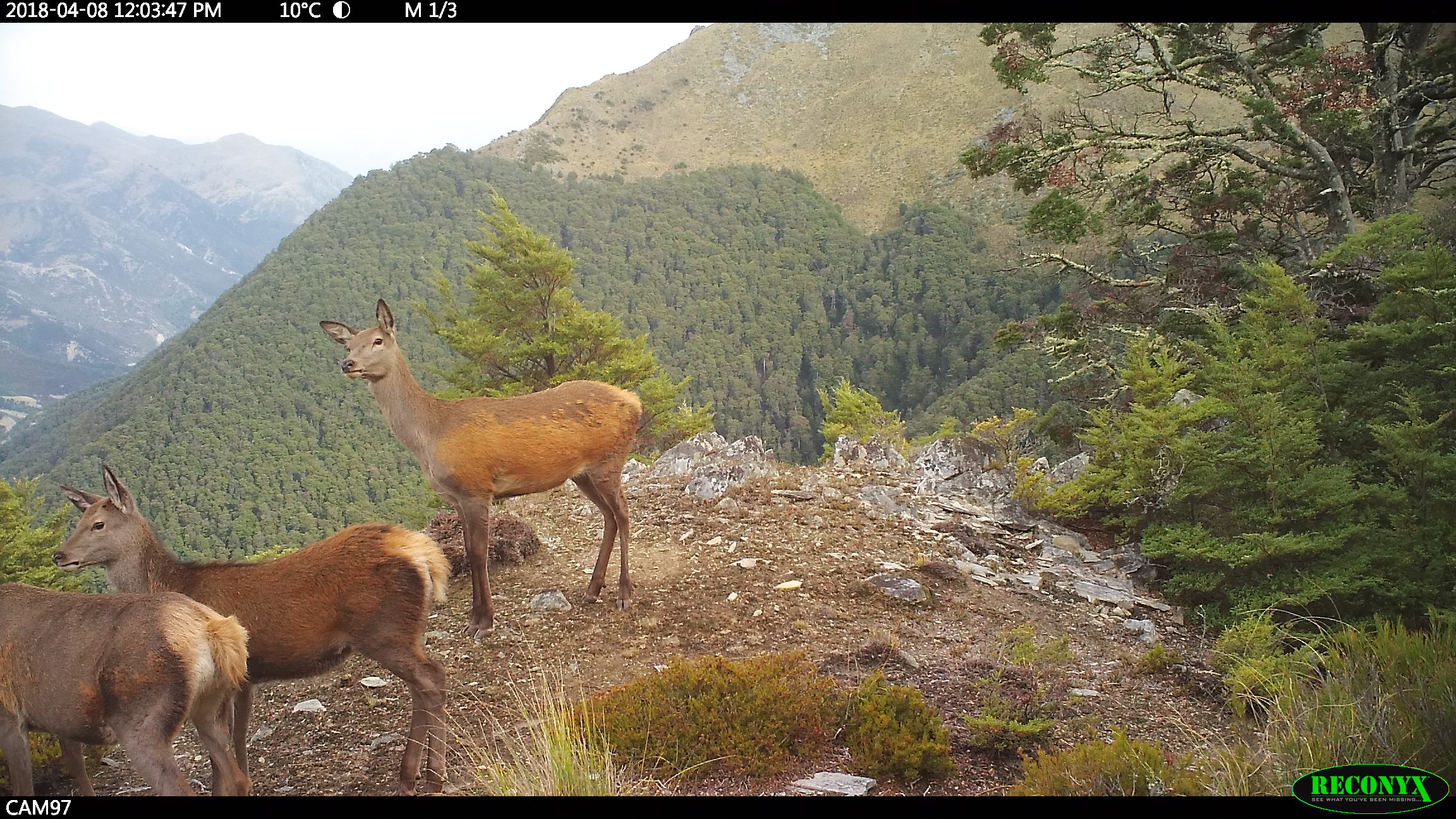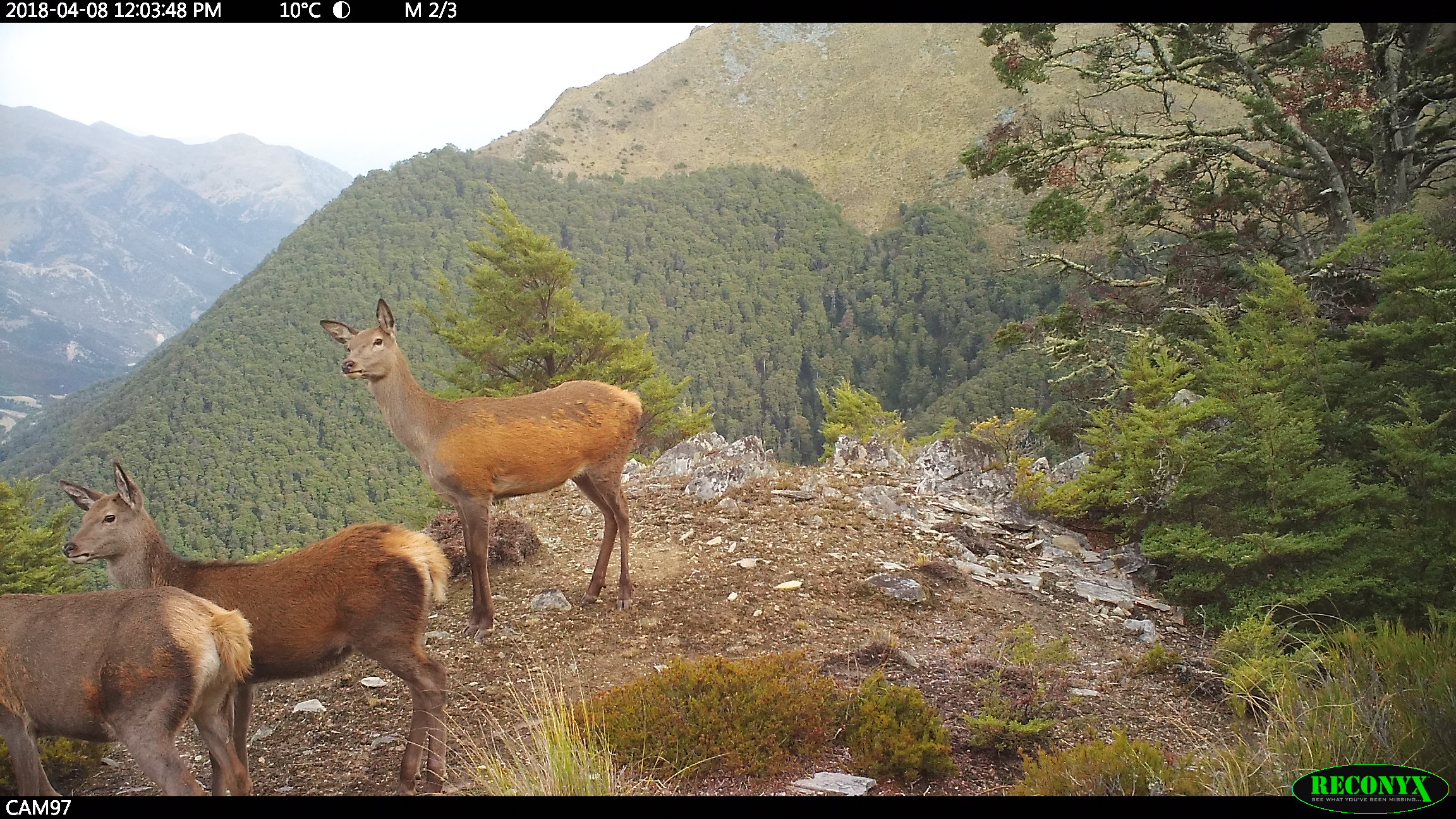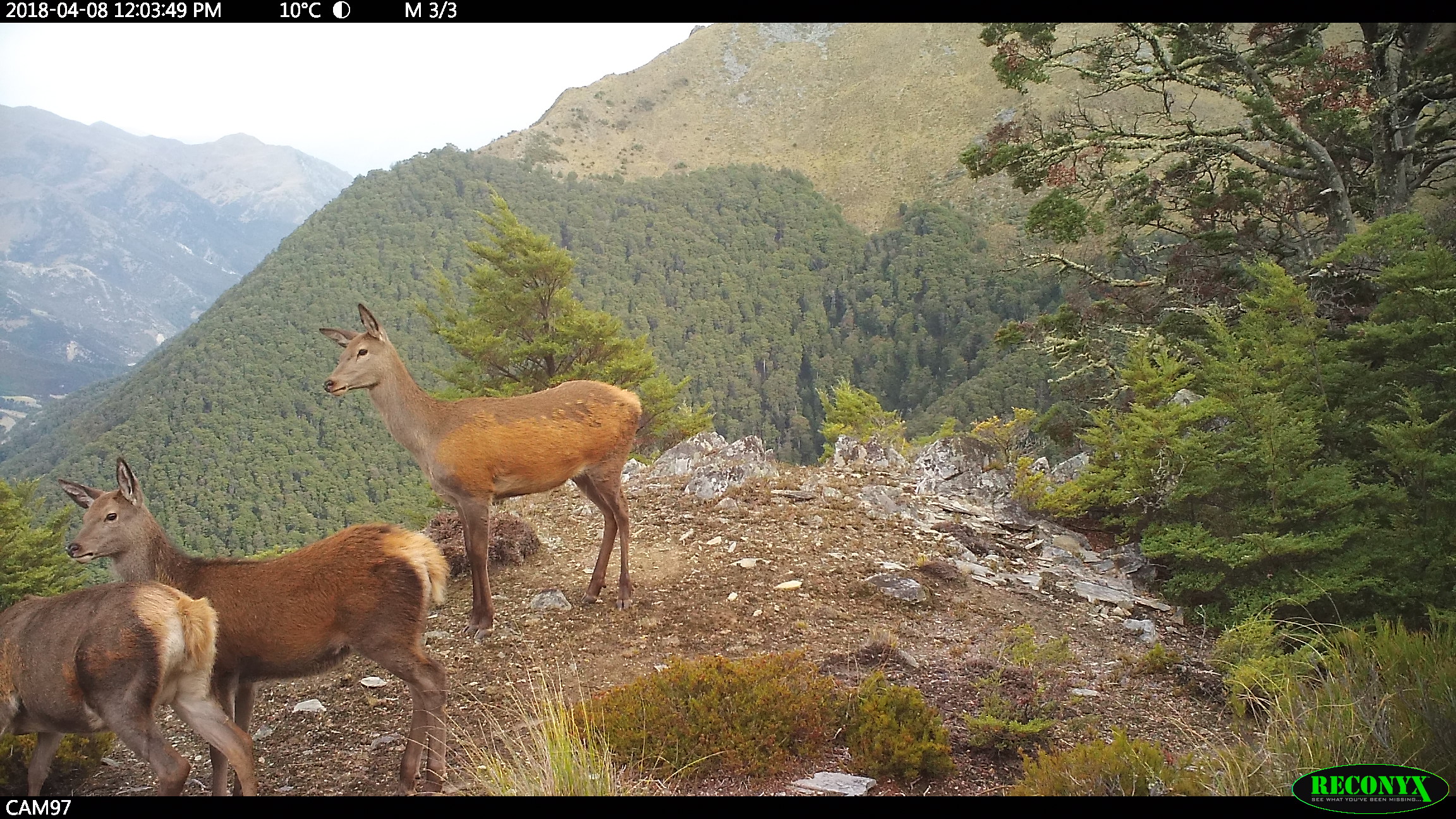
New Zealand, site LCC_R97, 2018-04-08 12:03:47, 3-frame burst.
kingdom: Animalia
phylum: Chordata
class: Mammalia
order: Artiodactyla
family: Cervidae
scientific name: Cervidae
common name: deer